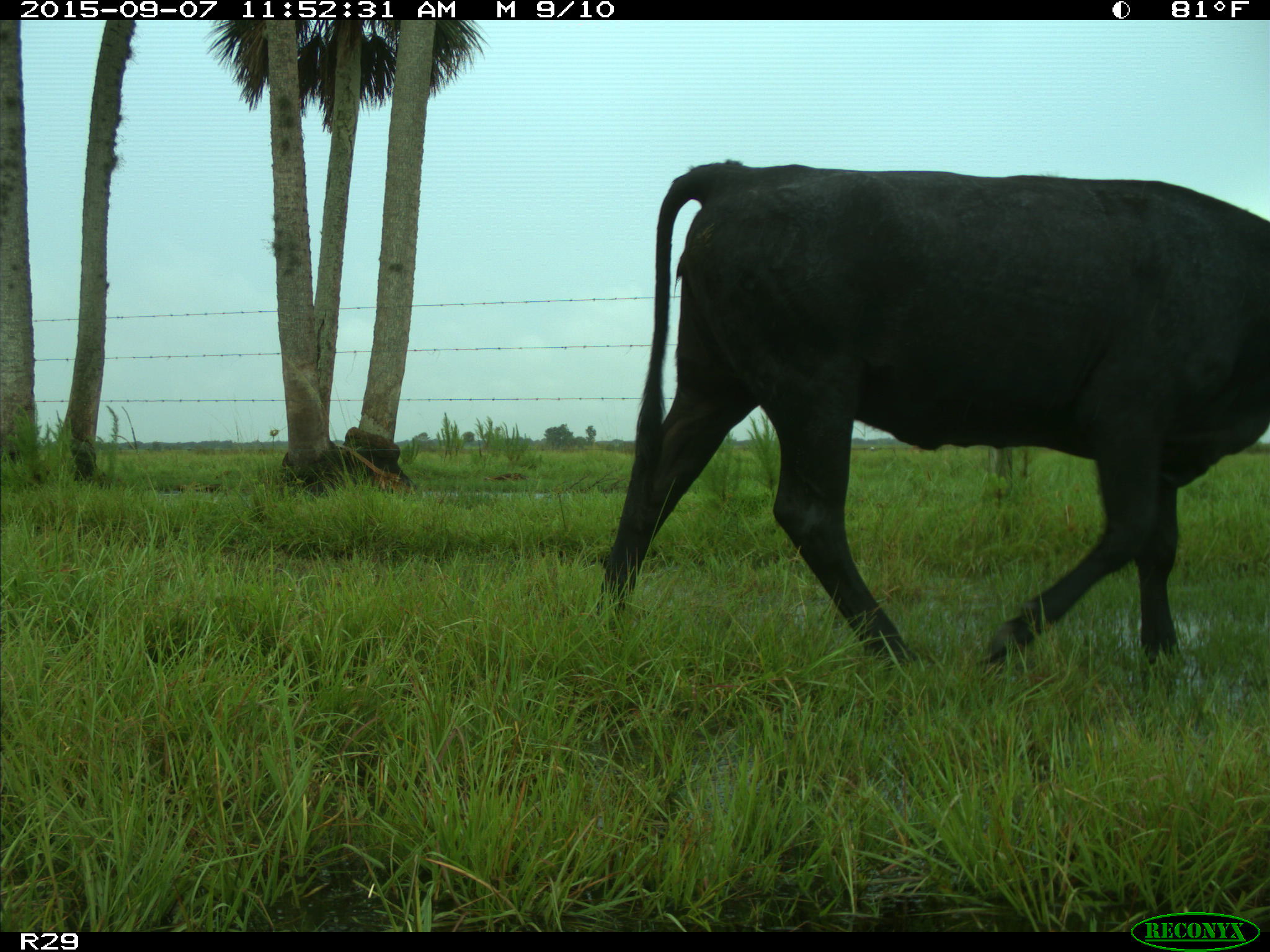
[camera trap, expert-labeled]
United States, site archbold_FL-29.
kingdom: Animalia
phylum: Chordata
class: Mammalia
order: Artiodactyla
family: Bovidae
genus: Bos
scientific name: Bos taurus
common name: domestic cow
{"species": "Bos taurus (domestic cow)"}